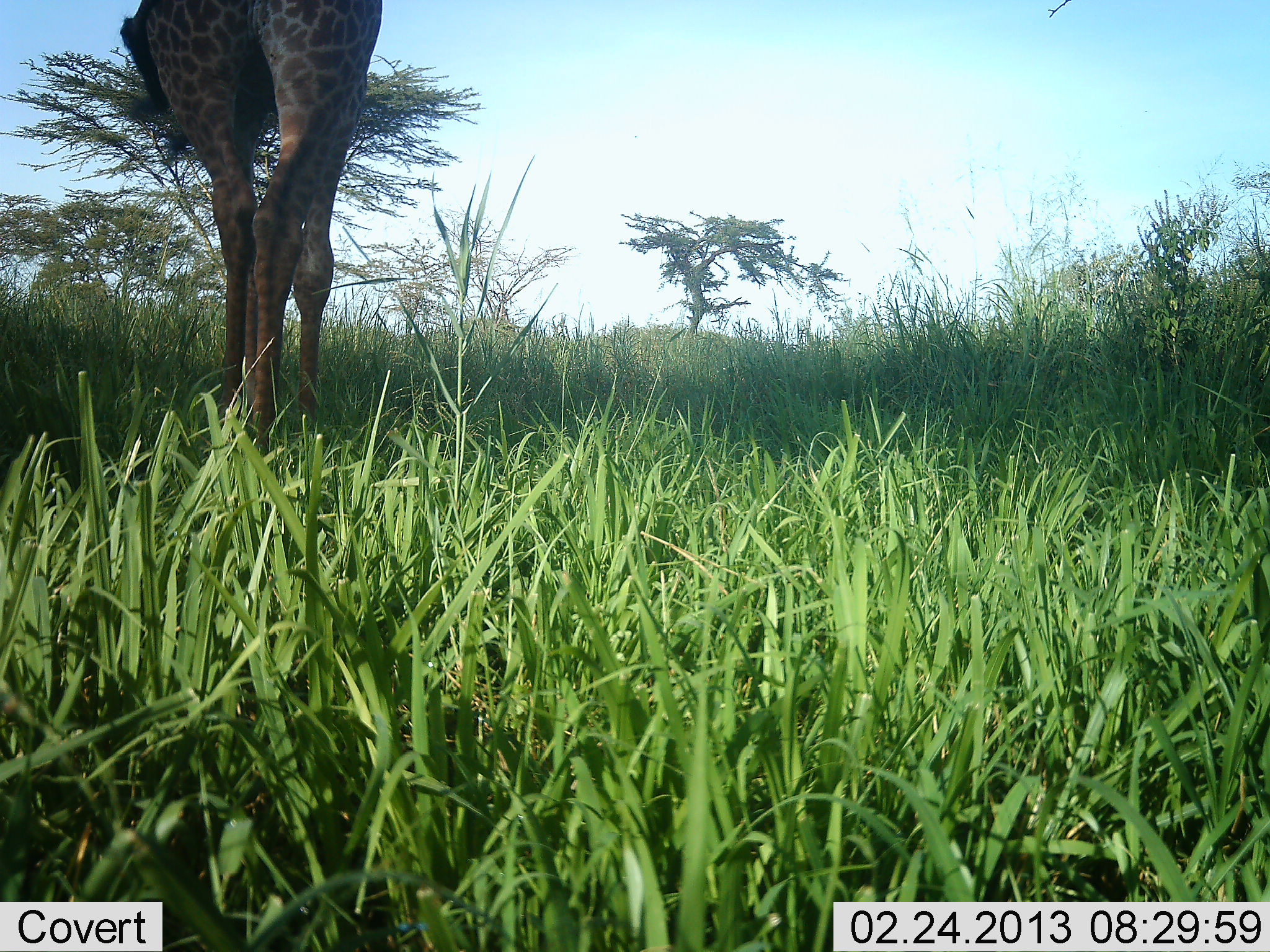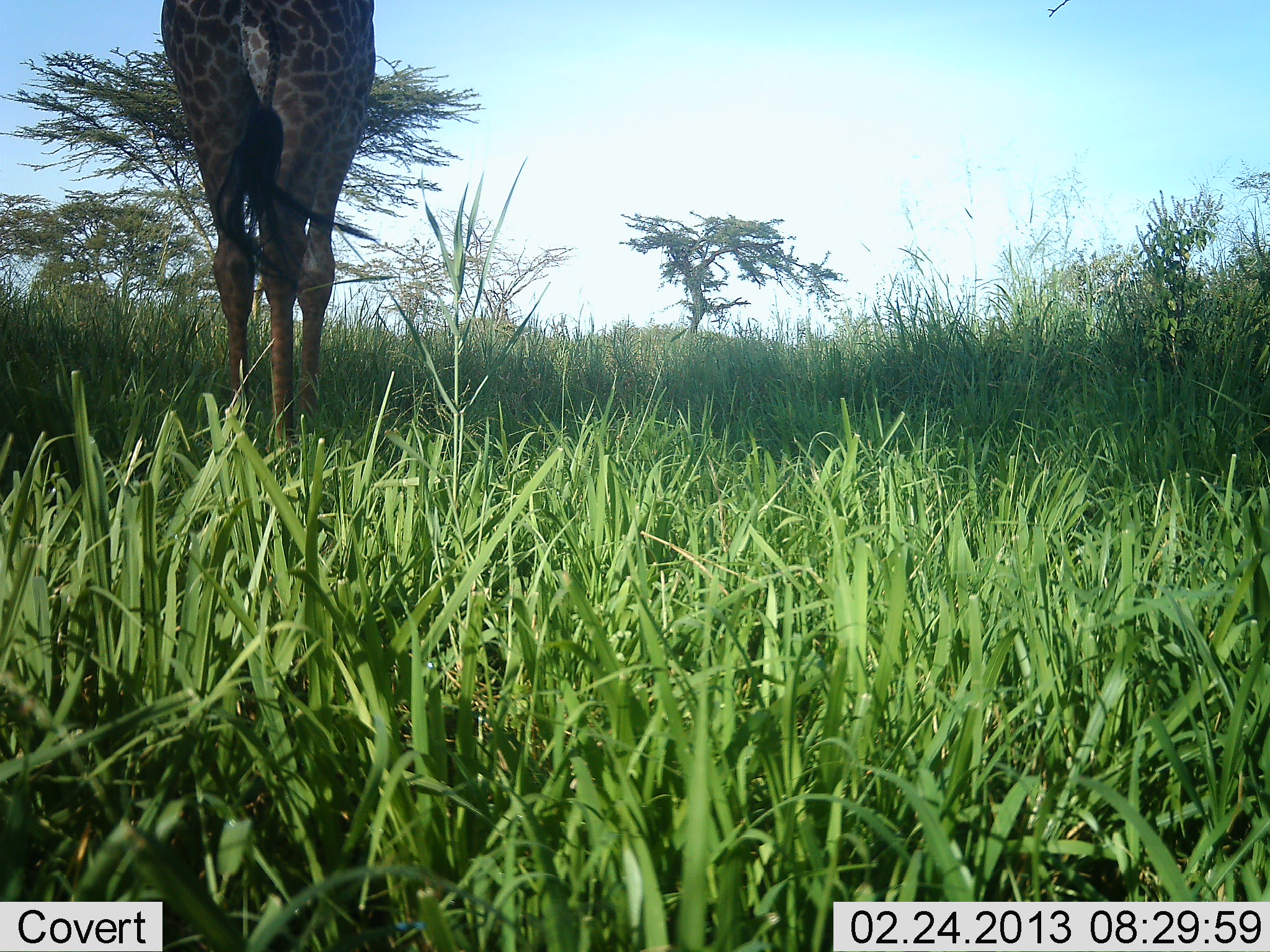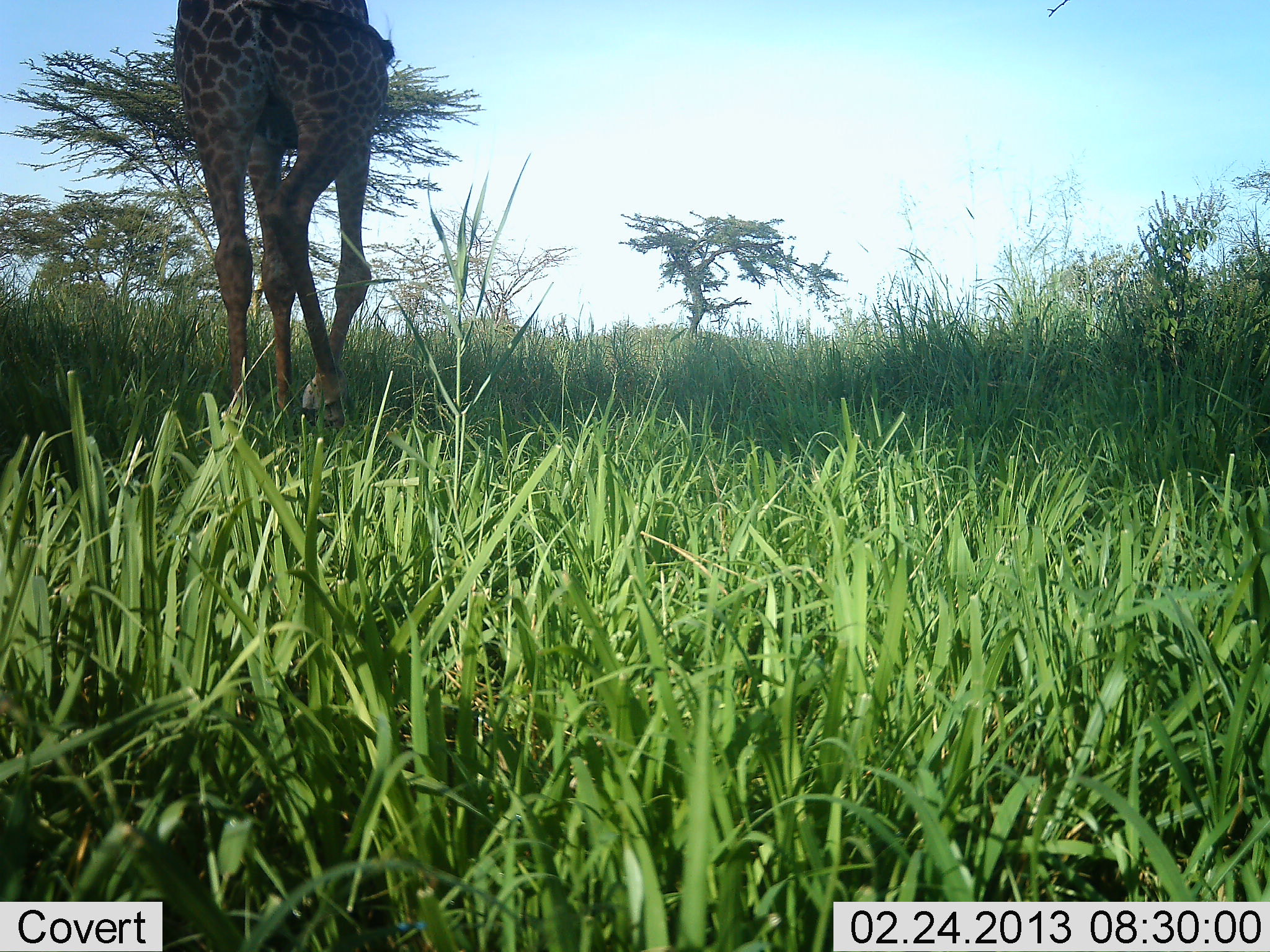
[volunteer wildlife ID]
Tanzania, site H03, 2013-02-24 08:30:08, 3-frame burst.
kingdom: Animalia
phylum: Chordata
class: Mammalia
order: Artiodactyla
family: Giraffidae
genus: Giraffa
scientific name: Giraffa camelopardalis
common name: giraffe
Giraffe (Giraffa camelopardalis), count 1. Behavior (volunteer vote fractions): standing 44%, resting 0%, moving 64%, interacting 0%. Young present (vote fraction): 0%. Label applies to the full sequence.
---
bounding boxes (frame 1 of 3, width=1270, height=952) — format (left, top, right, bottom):
animal: (120, 0, 383, 455)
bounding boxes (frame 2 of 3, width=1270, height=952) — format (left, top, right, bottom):
animal: (161, 0, 376, 462)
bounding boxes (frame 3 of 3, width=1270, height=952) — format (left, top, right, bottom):
animal: (174, 0, 394, 439)